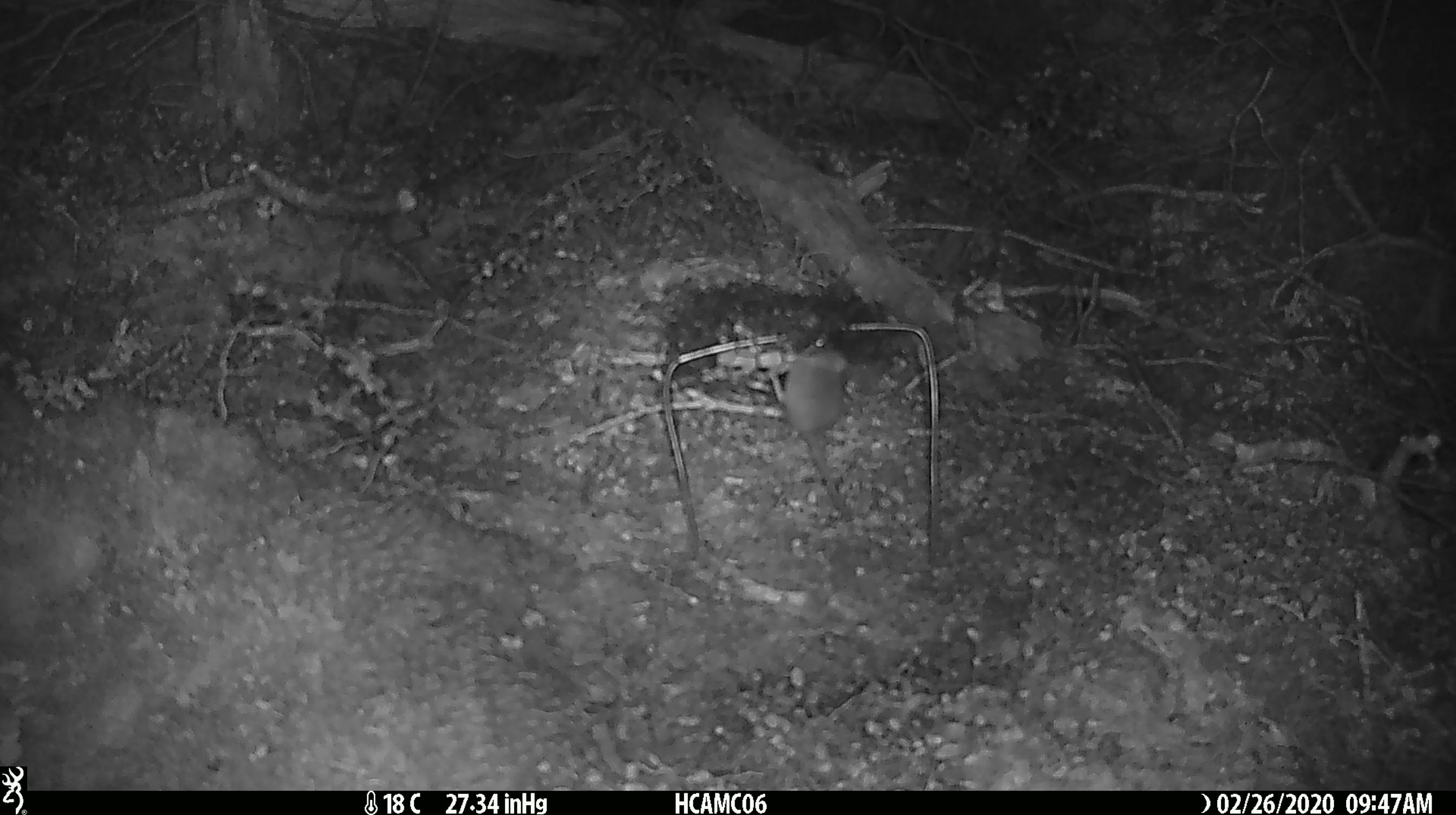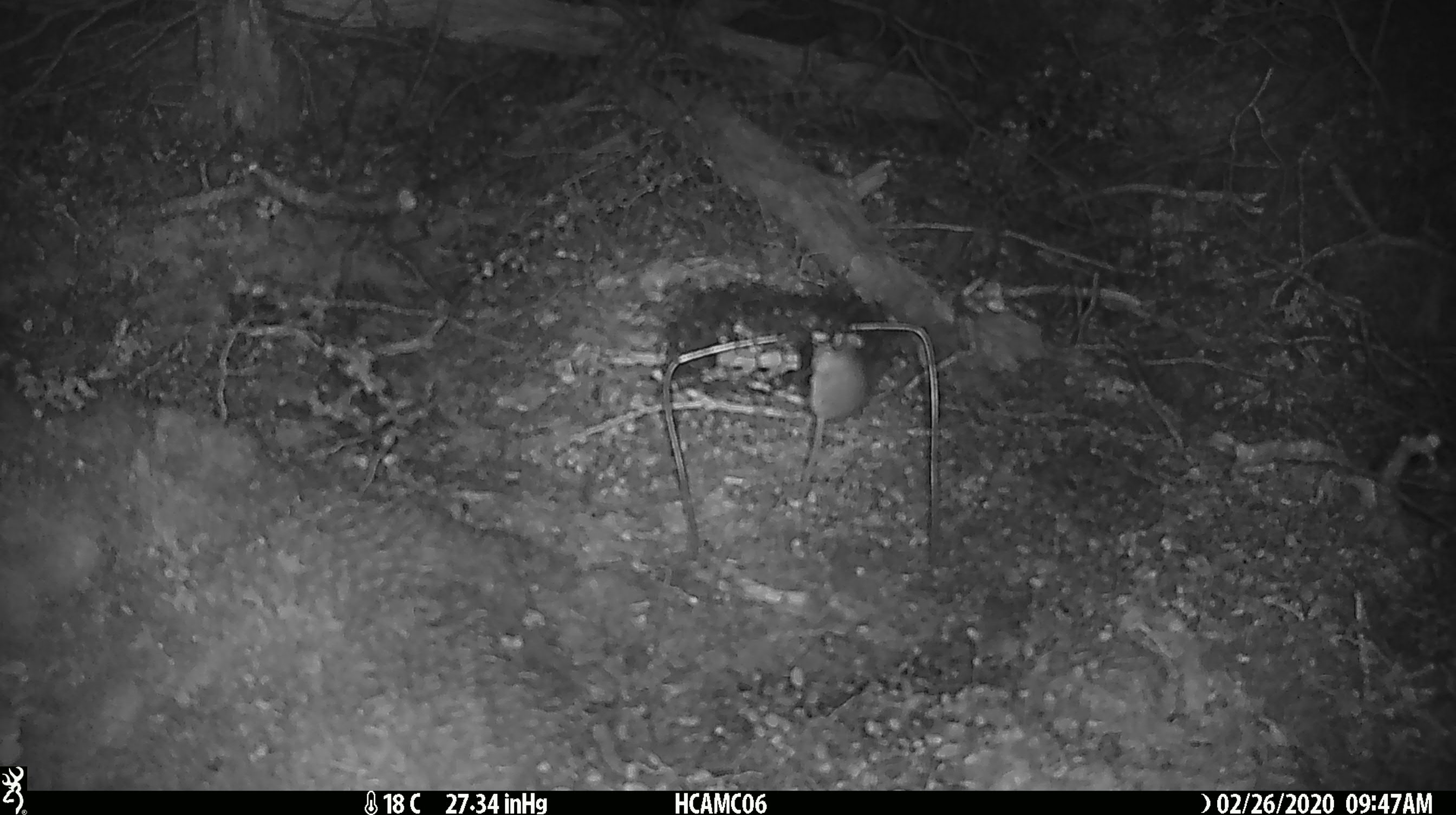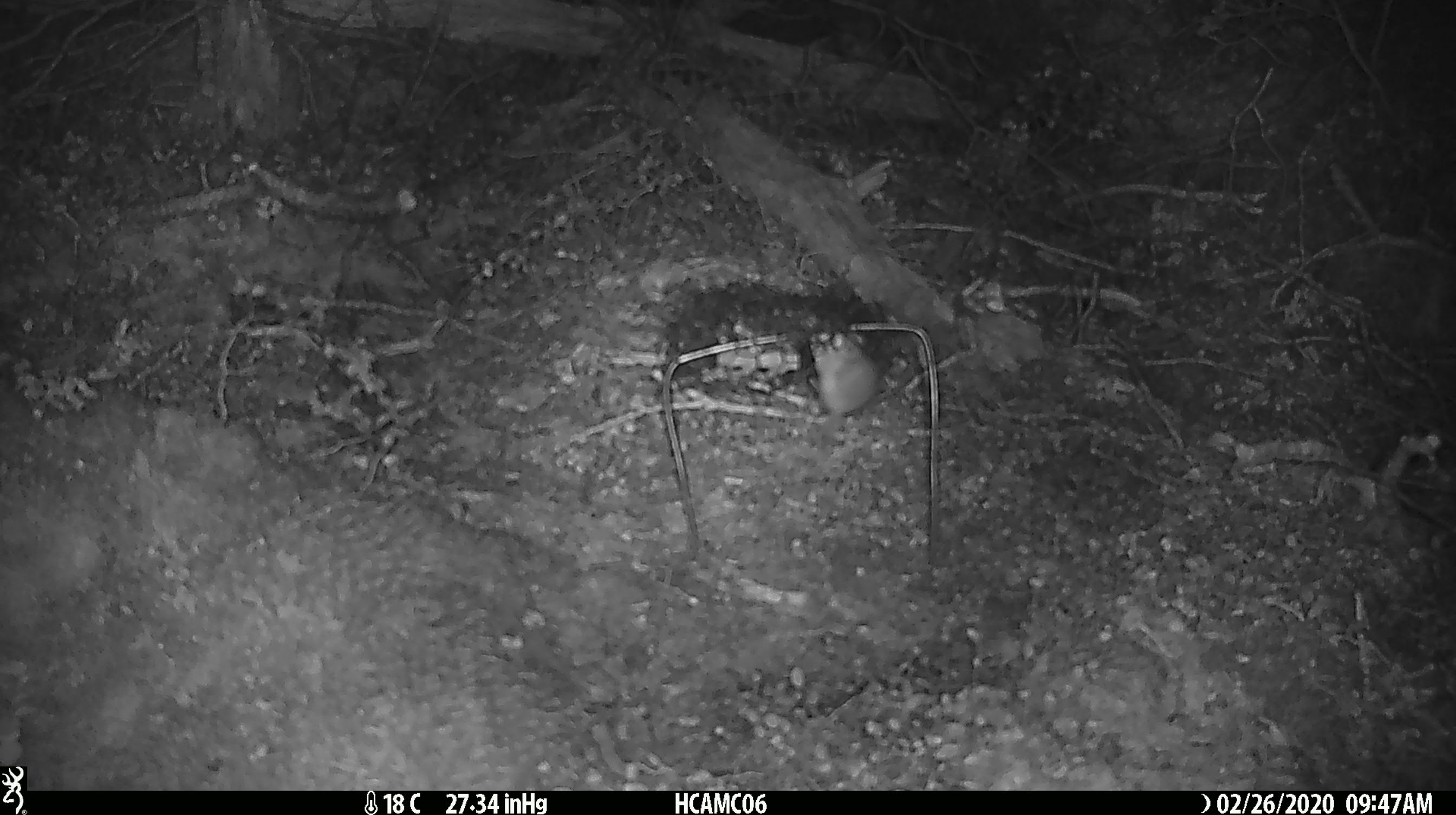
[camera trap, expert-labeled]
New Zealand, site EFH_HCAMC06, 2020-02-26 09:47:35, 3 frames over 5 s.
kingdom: Animalia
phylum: Chordata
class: Mammalia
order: Rodentia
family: Muridae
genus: Mus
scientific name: Mus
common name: mouse